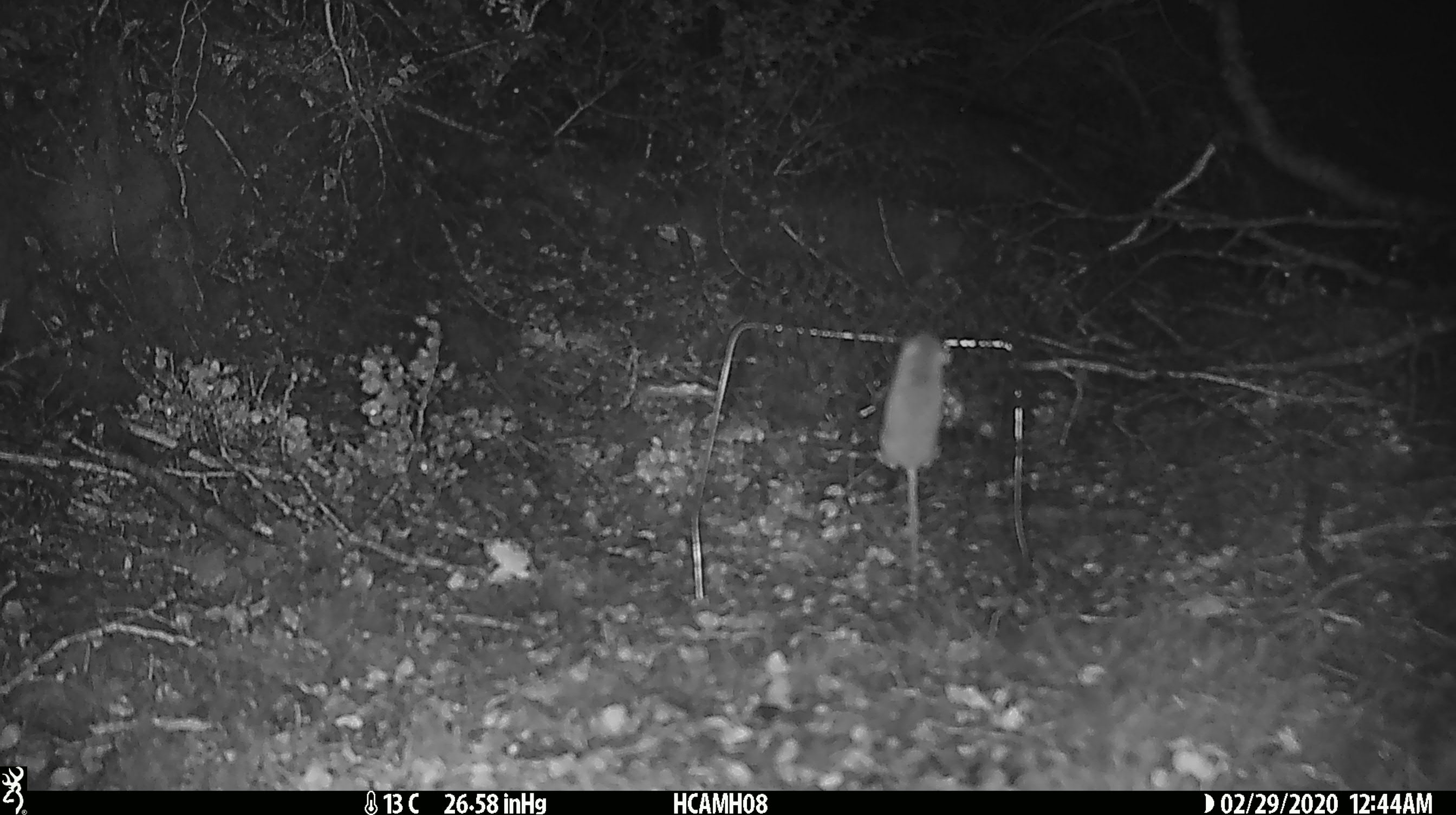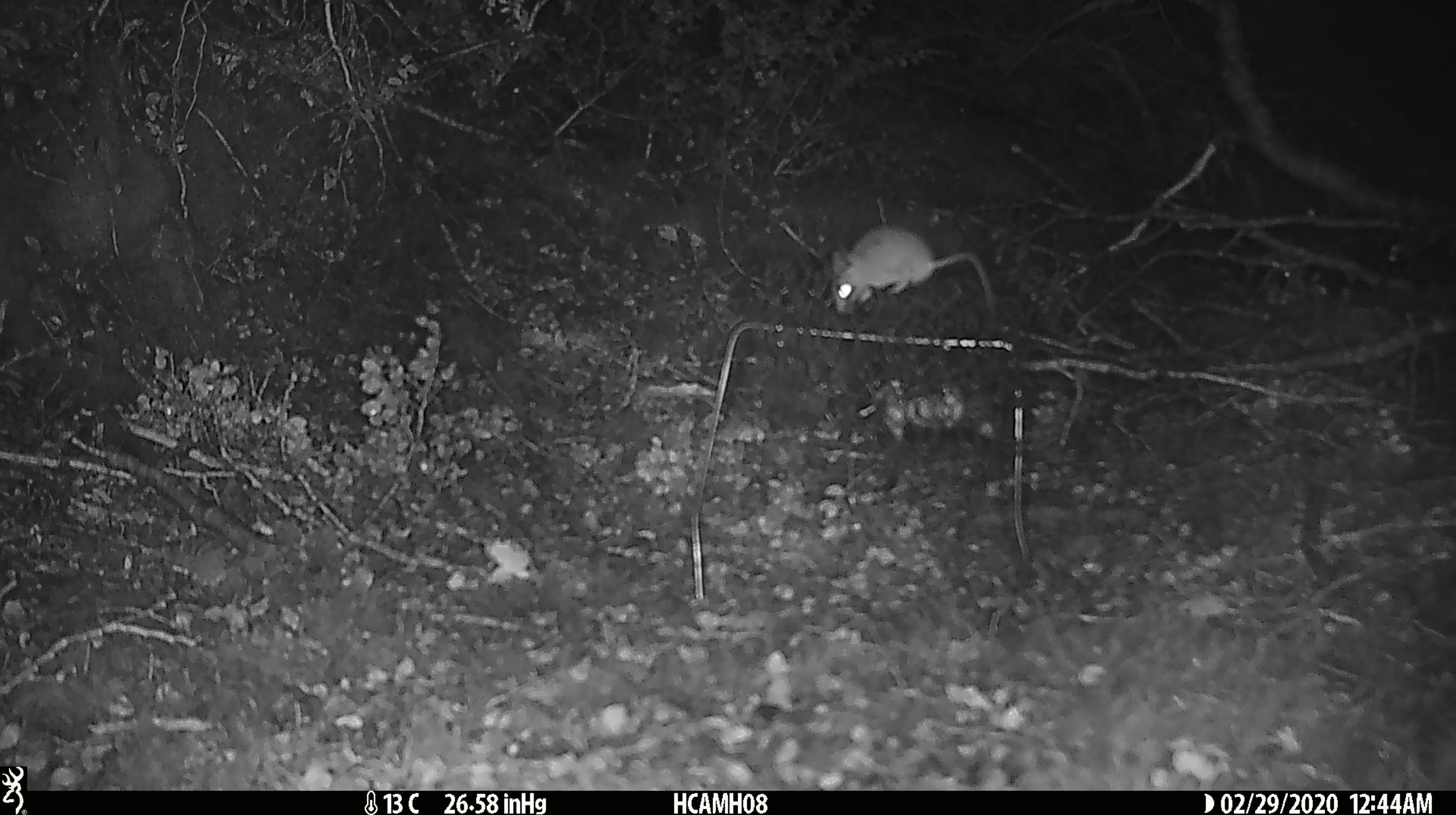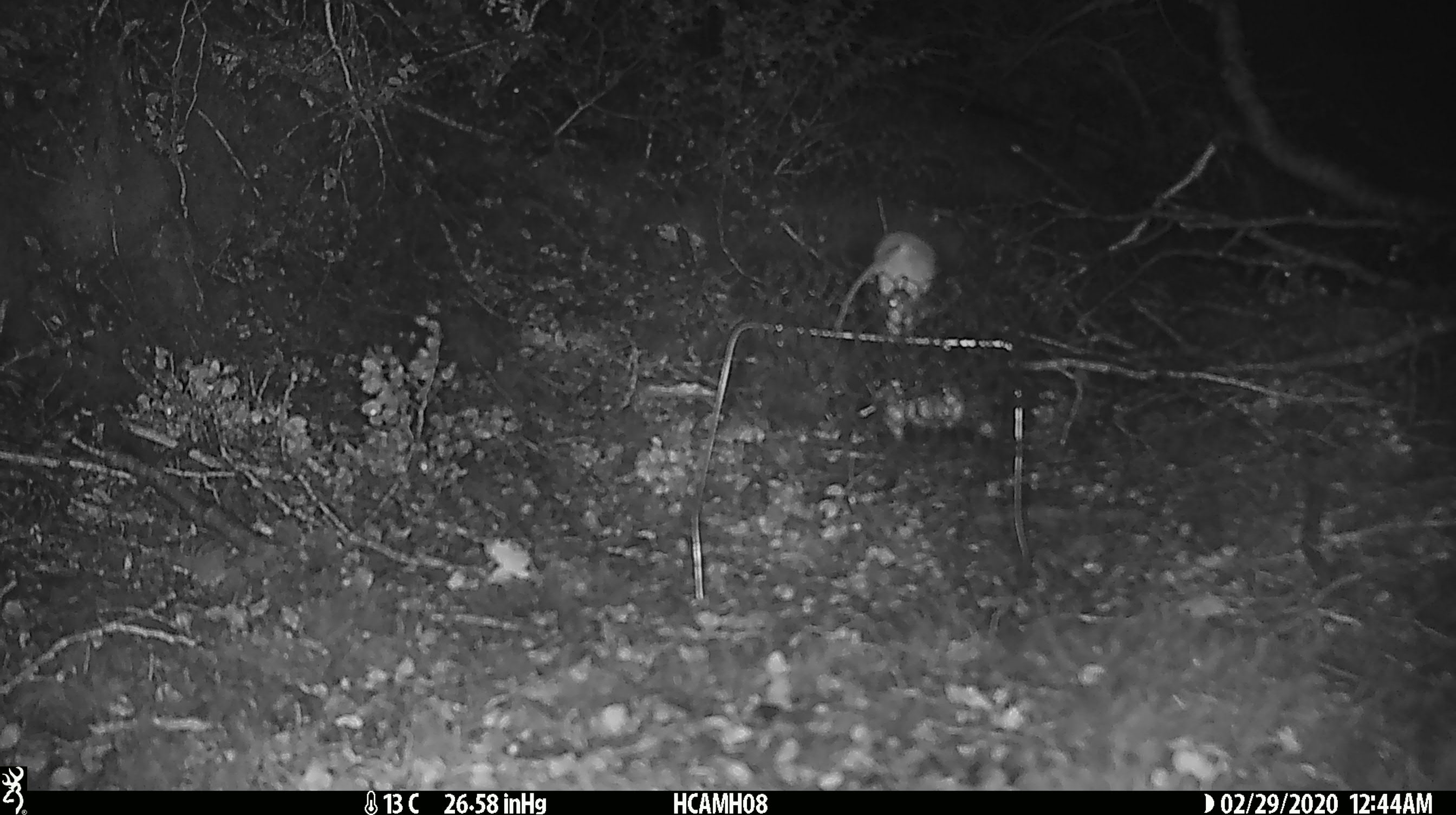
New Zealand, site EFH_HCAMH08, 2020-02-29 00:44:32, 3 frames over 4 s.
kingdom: Animalia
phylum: Chordata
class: Mammalia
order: Rodentia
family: Muridae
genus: Mus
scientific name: Mus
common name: mouse